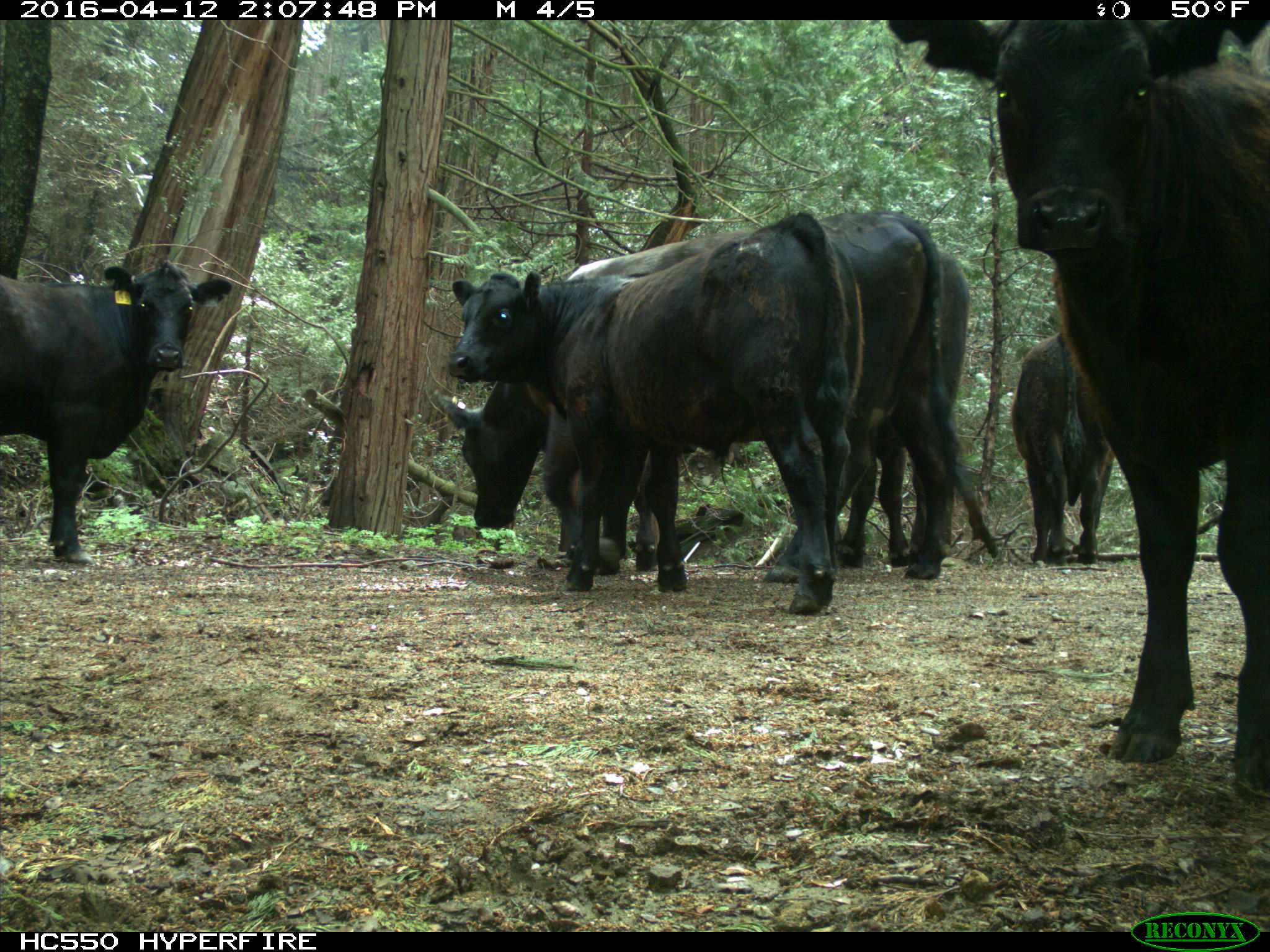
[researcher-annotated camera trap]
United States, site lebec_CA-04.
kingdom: Animalia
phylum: Chordata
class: Mammalia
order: Artiodactyla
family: Bovidae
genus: Bos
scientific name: Bos taurus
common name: domestic cow